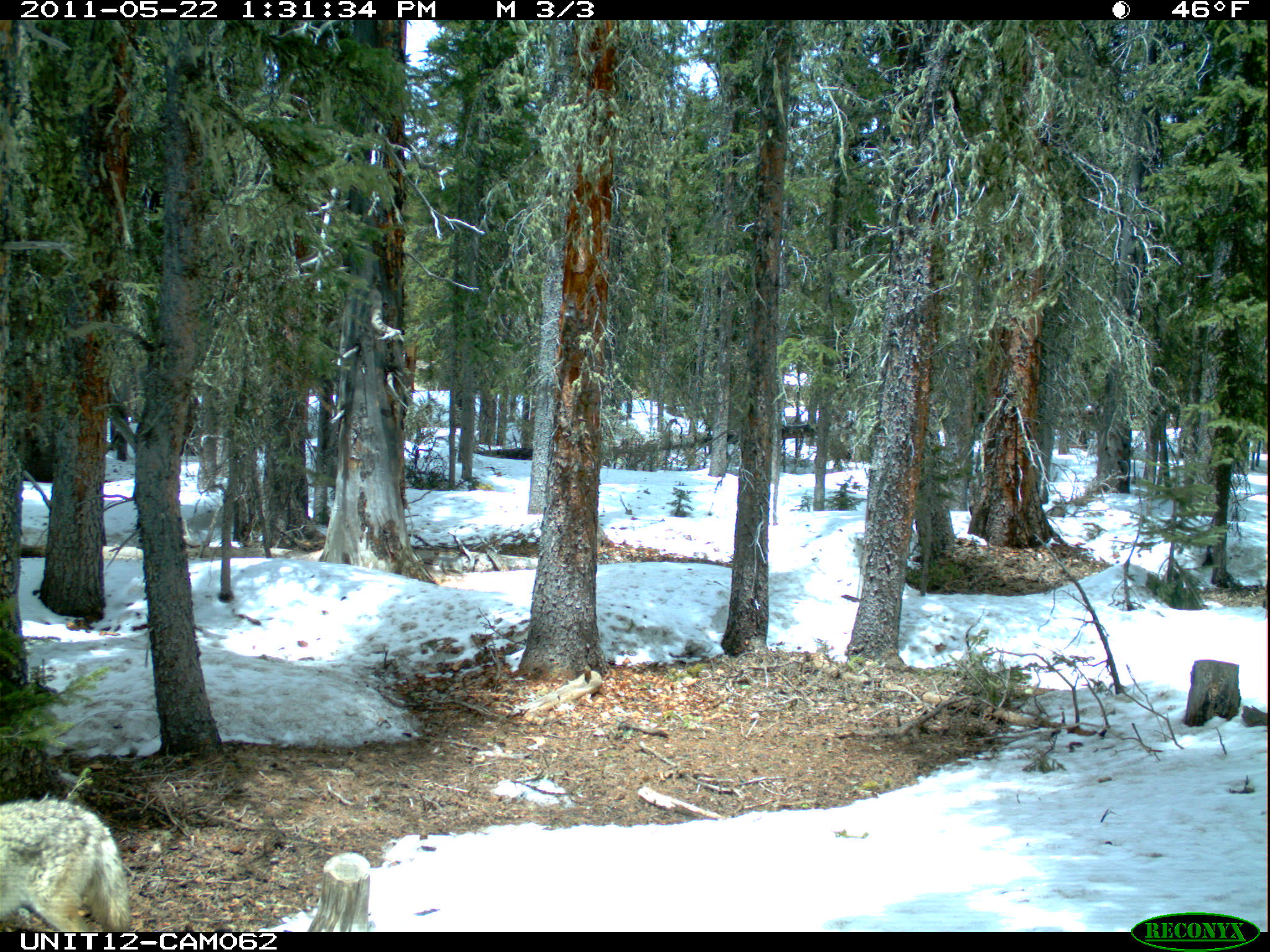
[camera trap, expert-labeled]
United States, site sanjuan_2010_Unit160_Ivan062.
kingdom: Animalia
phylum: Chordata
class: Mammalia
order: Carnivora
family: Canidae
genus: Canis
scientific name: Canis latrans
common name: coyote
Canis latrans (coyote).